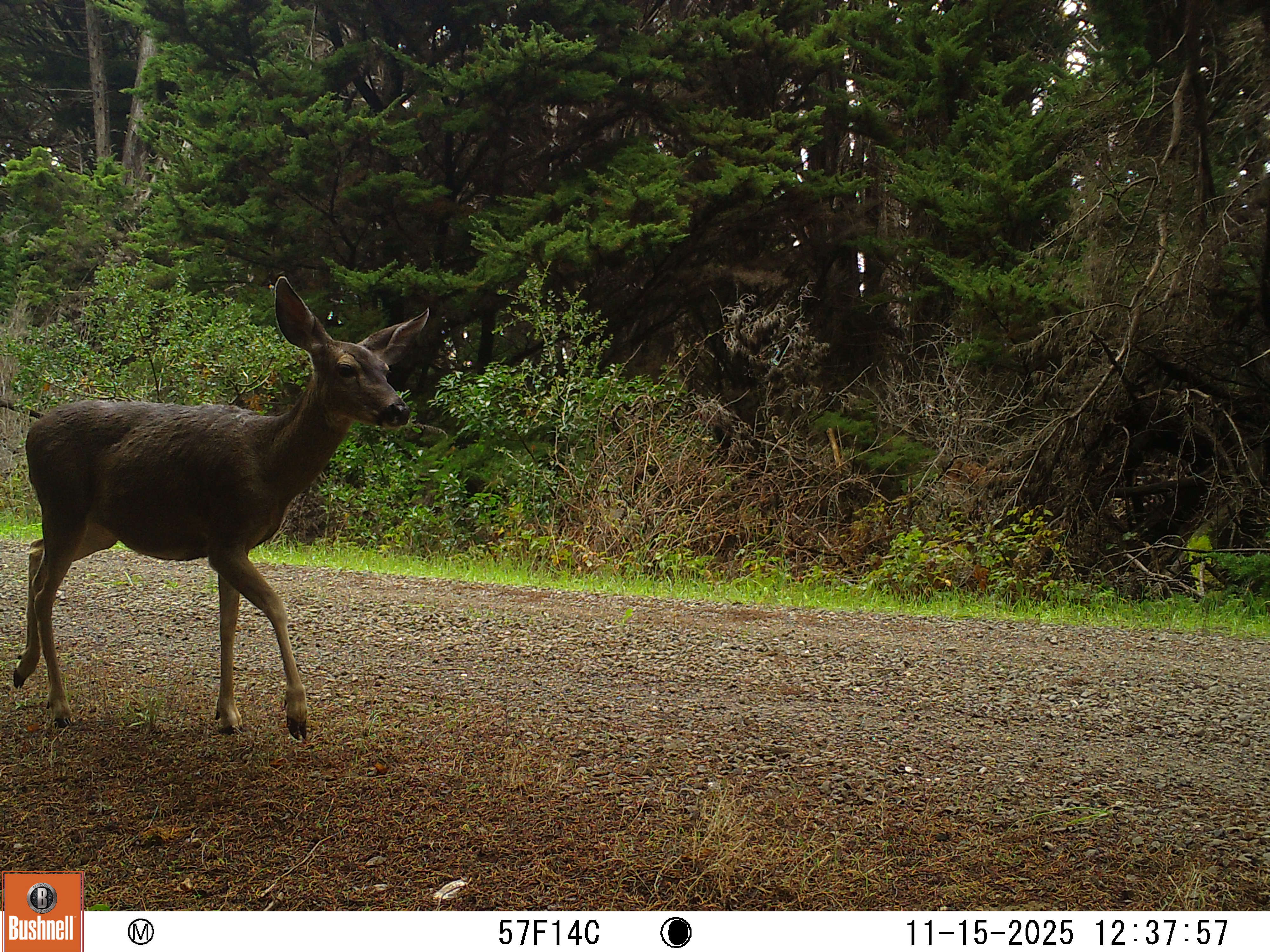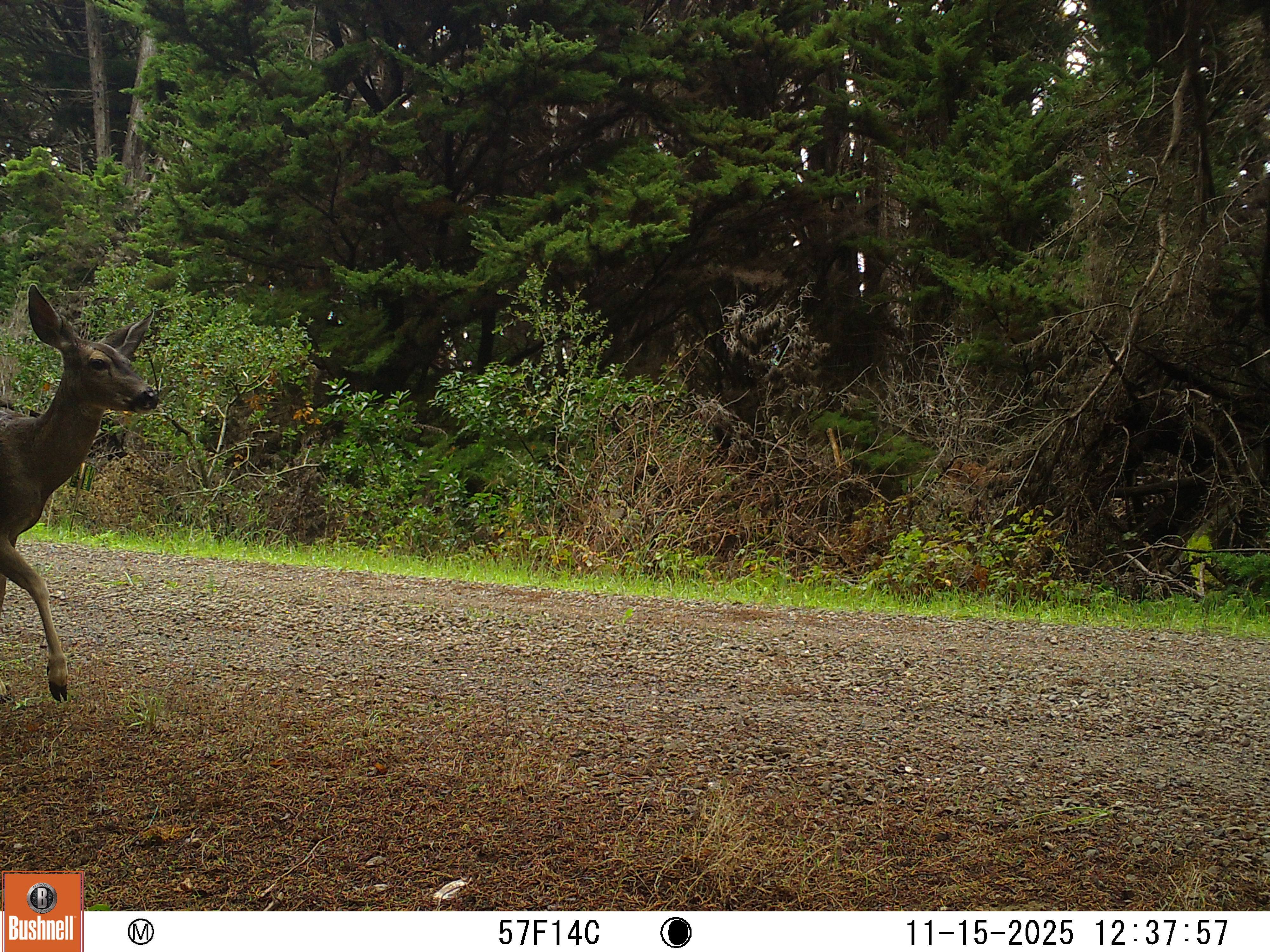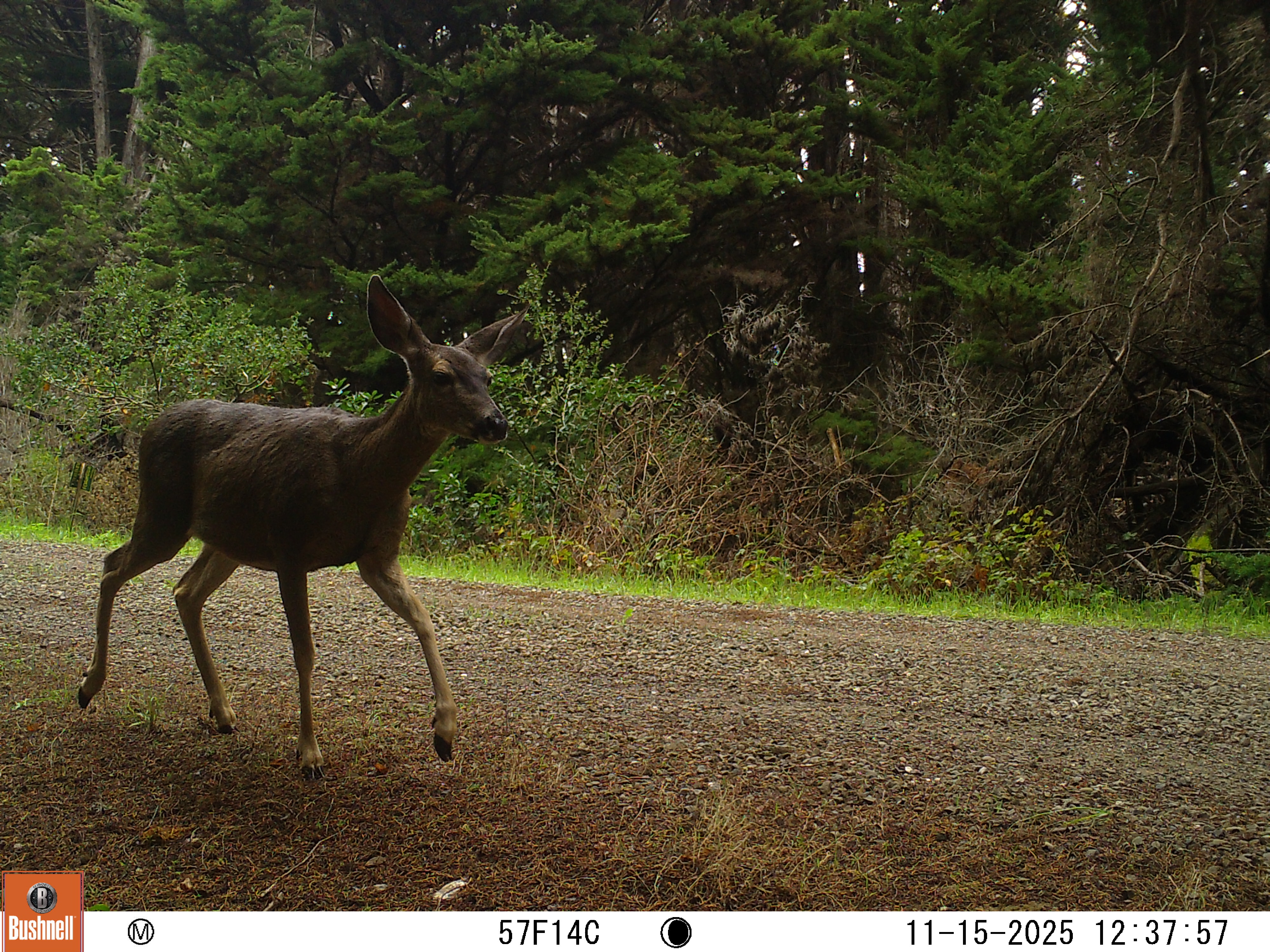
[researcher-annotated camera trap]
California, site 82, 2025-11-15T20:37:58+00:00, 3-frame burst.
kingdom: Animalia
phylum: Chordata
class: Mammalia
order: Artiodactyla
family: Cervidae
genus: Odocoileus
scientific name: Odocoileus hemionus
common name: mule deer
Mule deer (Odocoileus hemionus).